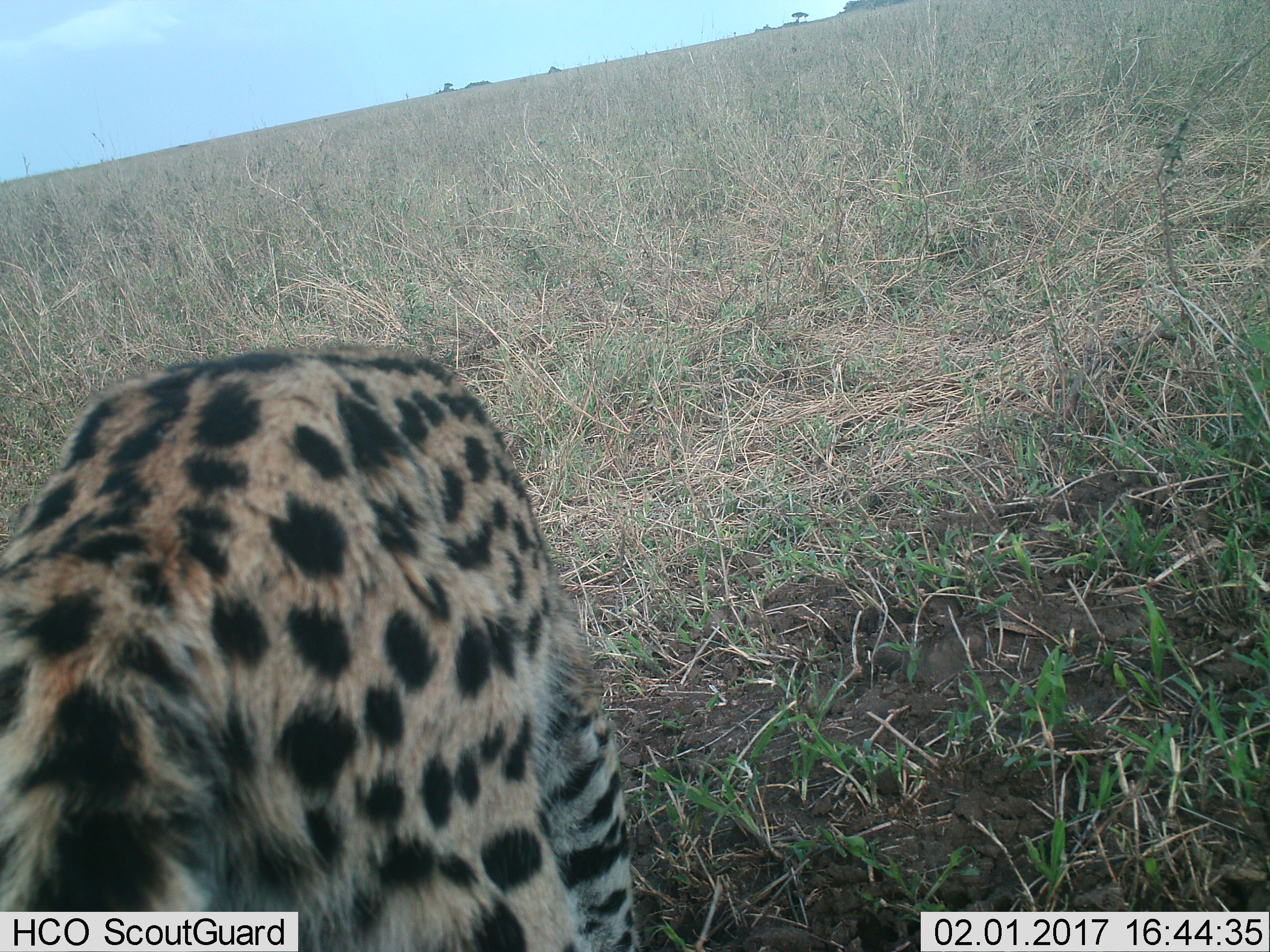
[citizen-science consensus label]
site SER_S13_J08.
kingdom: Animalia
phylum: Chordata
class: Mammalia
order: Carnivora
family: Felidae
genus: Acinonyx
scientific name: Acinonyx jubatus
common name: cheetah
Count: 1.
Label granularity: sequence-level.